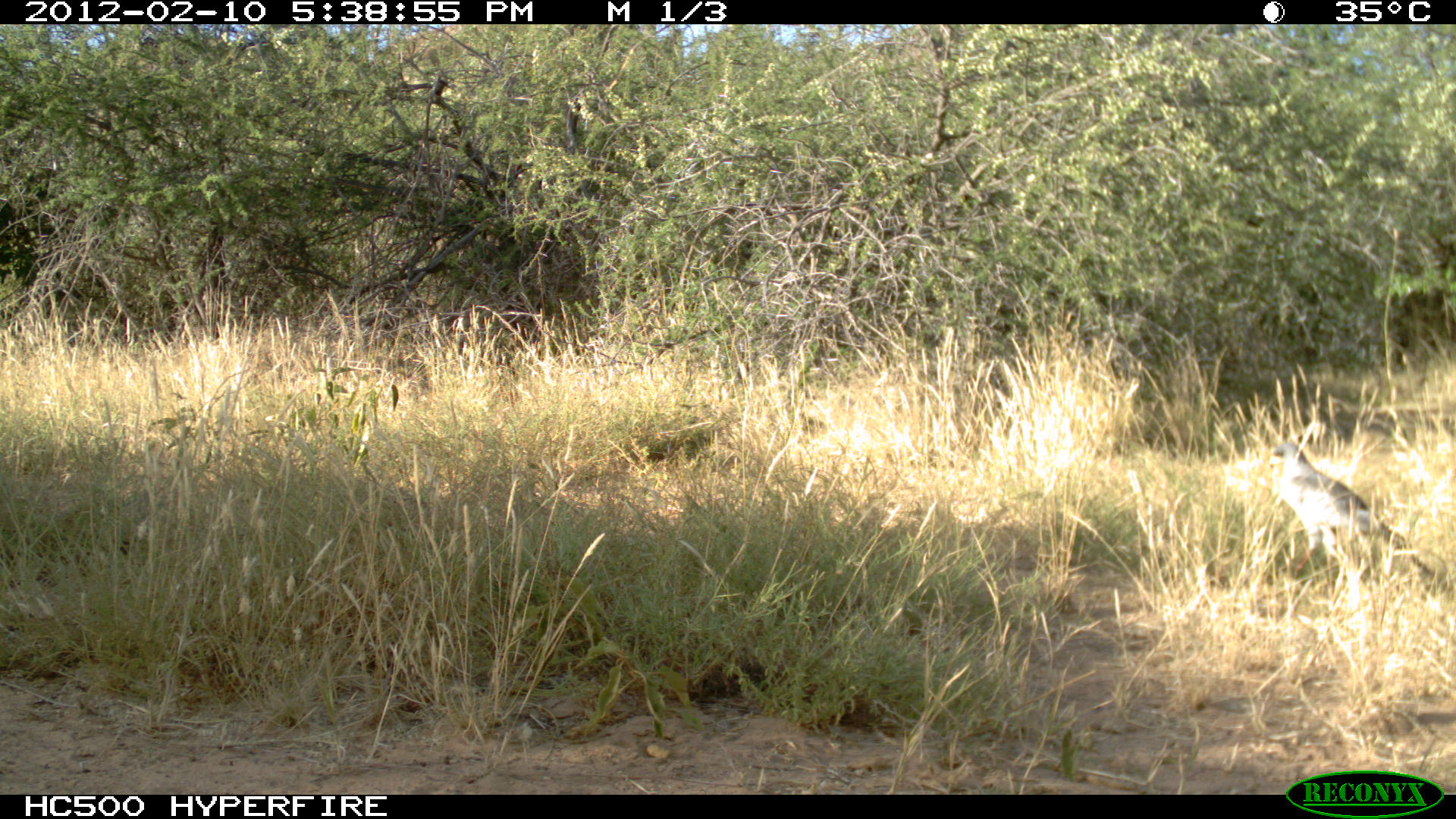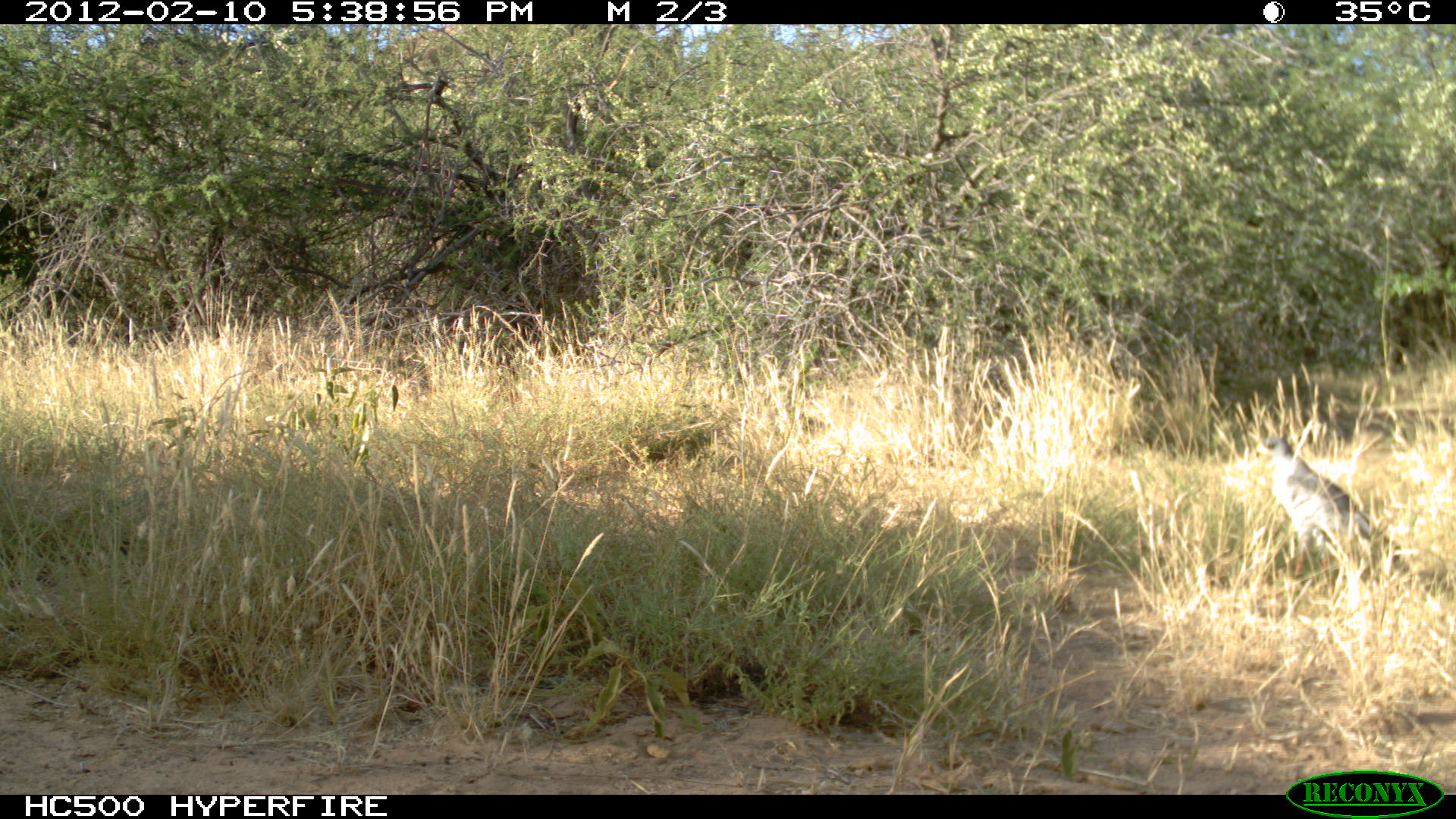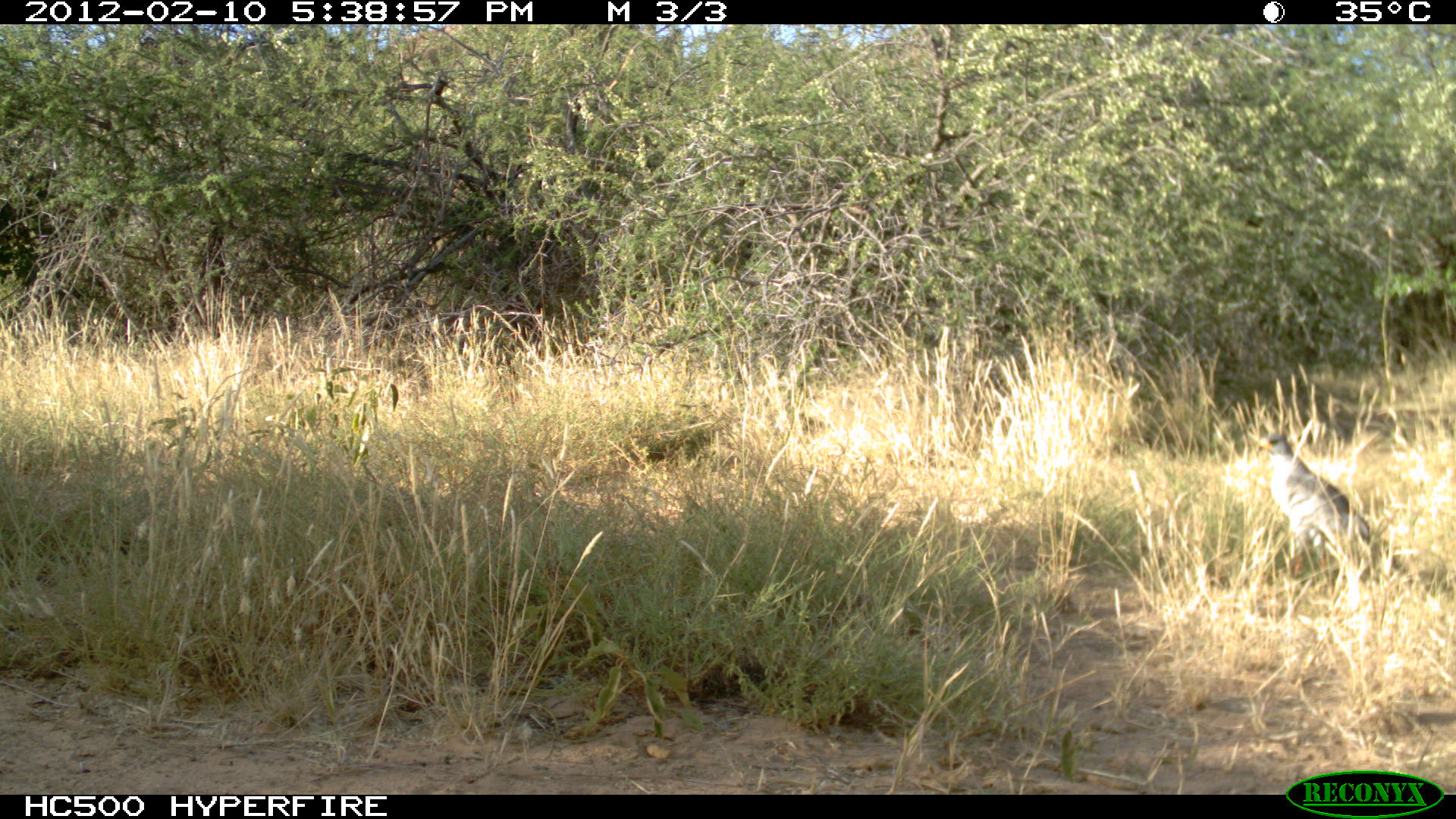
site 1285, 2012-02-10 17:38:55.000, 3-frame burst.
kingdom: Animalia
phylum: Chordata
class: Aves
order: Accipitriformes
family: Accipitridae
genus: Melierax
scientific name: Melierax poliopterus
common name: eastern chanting-goshawk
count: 1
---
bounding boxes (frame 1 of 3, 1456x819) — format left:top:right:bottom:
melierax poliopterus: 1252:441:1439:594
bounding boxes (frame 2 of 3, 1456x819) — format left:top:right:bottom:
melierax poliopterus: 1252:431:1407:577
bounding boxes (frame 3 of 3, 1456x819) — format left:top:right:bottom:
melierax poliopterus: 1255:430:1370:578